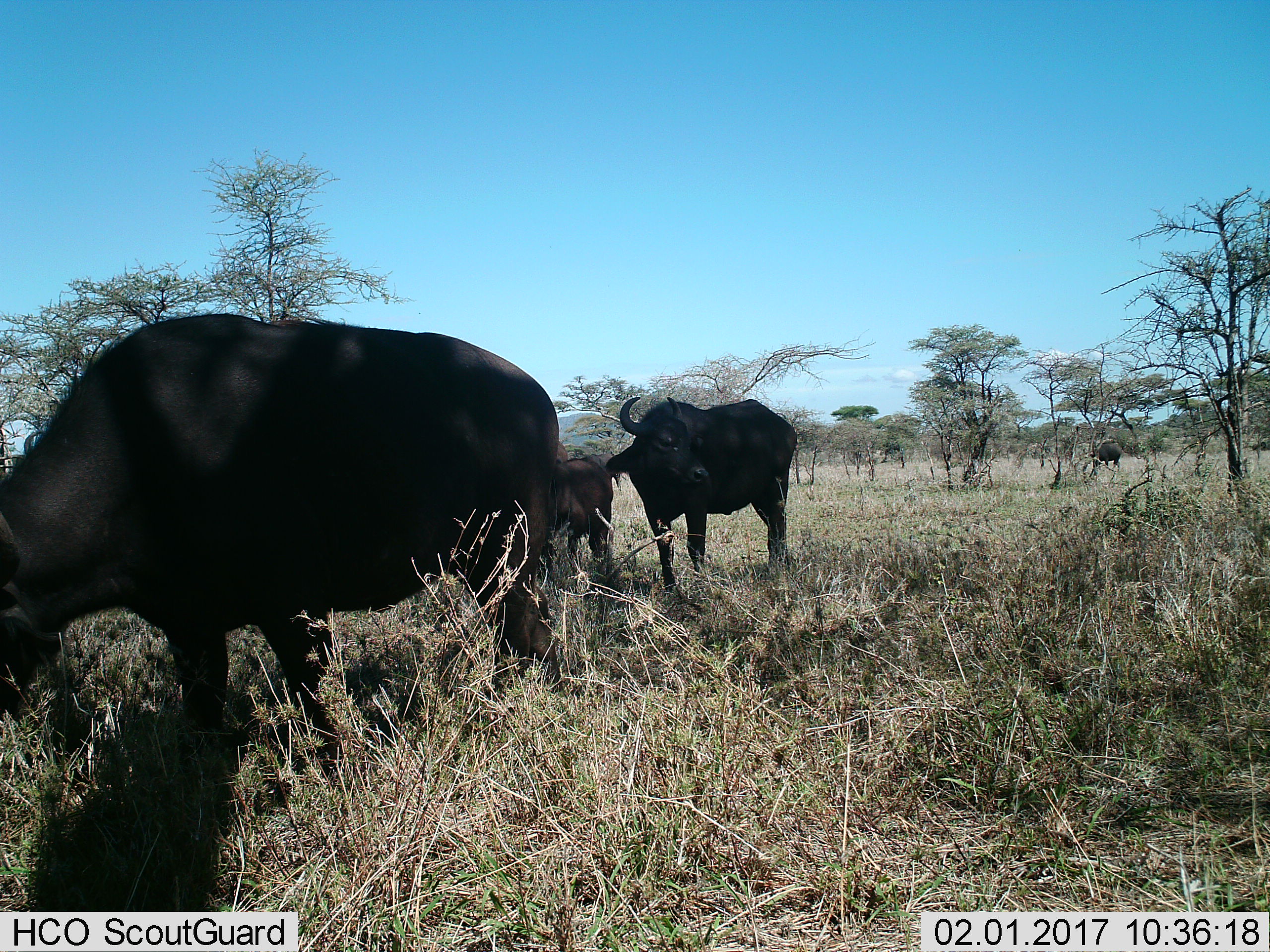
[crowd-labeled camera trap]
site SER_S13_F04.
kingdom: Animalia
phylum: Chordata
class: Mammalia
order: Artiodactyla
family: Bovidae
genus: Syncerus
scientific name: Syncerus caffer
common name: african buffalo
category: buffalo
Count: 4.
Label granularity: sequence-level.